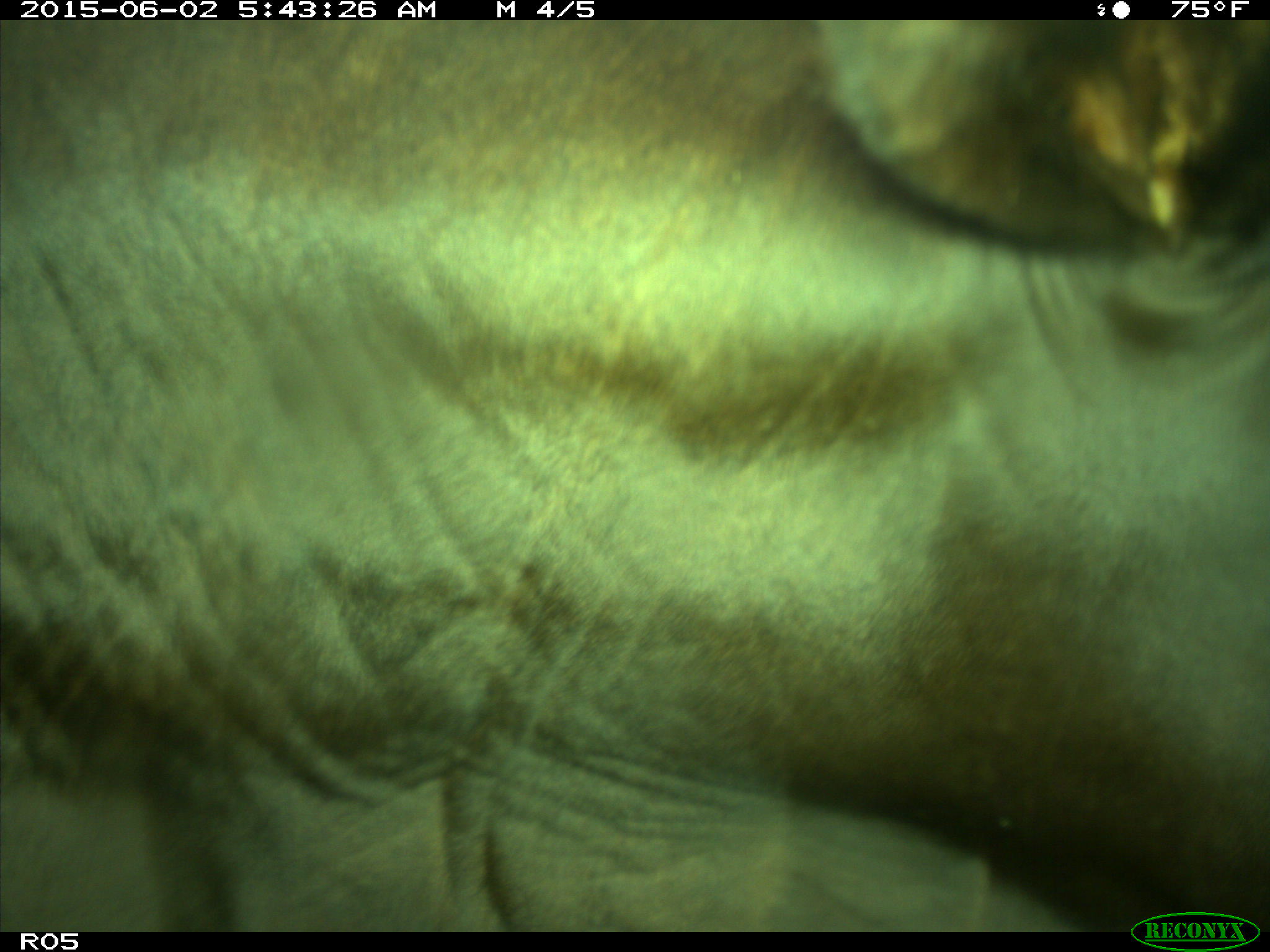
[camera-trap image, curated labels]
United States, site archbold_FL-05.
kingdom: Animalia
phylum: Chordata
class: Mammalia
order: Artiodactyla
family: Bovidae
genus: Bos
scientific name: Bos taurus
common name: domestic cow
Bos taurus (domestic cow).